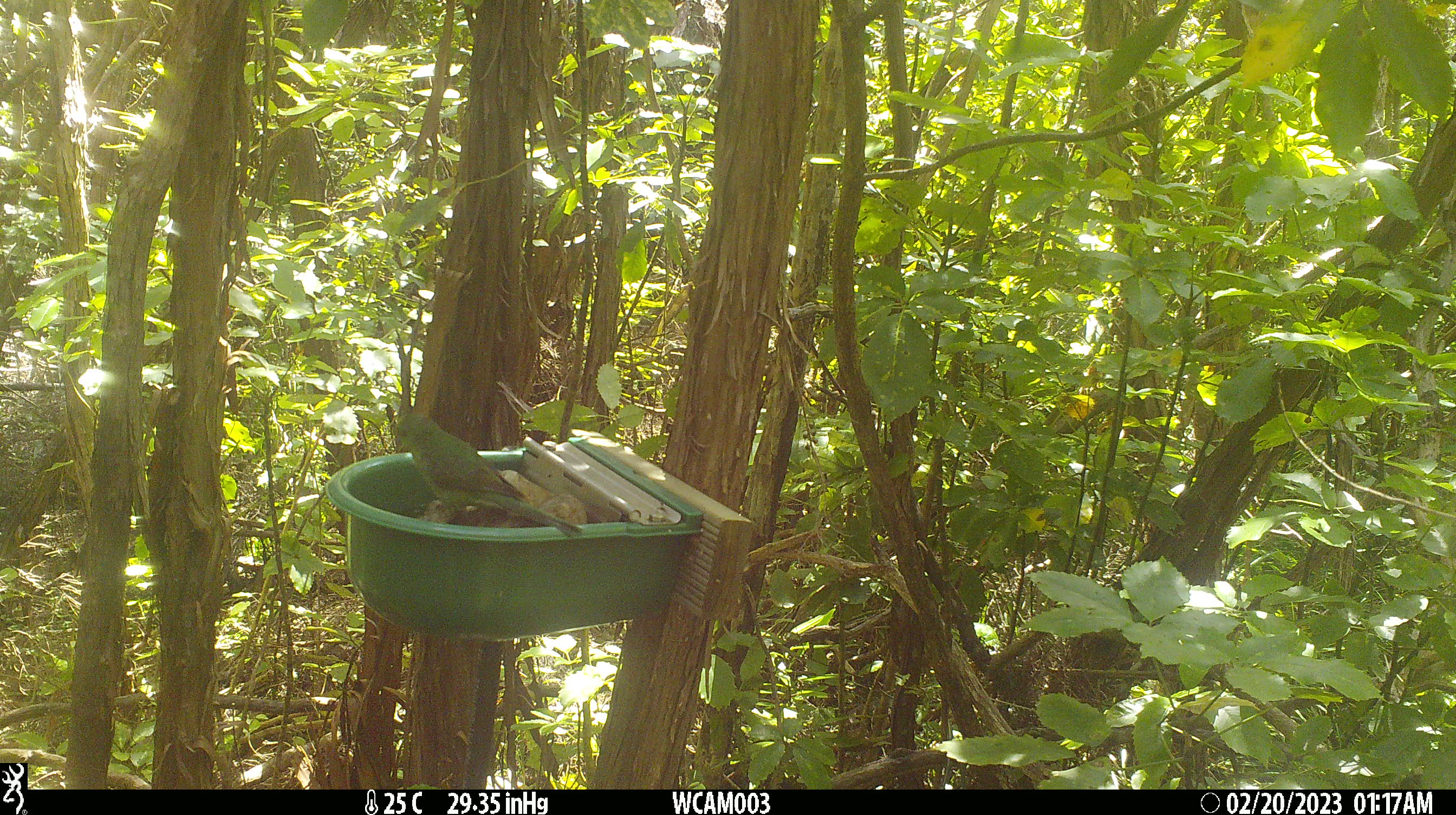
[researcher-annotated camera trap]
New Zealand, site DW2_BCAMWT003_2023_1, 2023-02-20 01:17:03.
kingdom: Animalia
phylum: Chordata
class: Aves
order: Psittaciformes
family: Psittaculidae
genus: Cyanoramphus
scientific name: Cyanoramphus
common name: parakeet